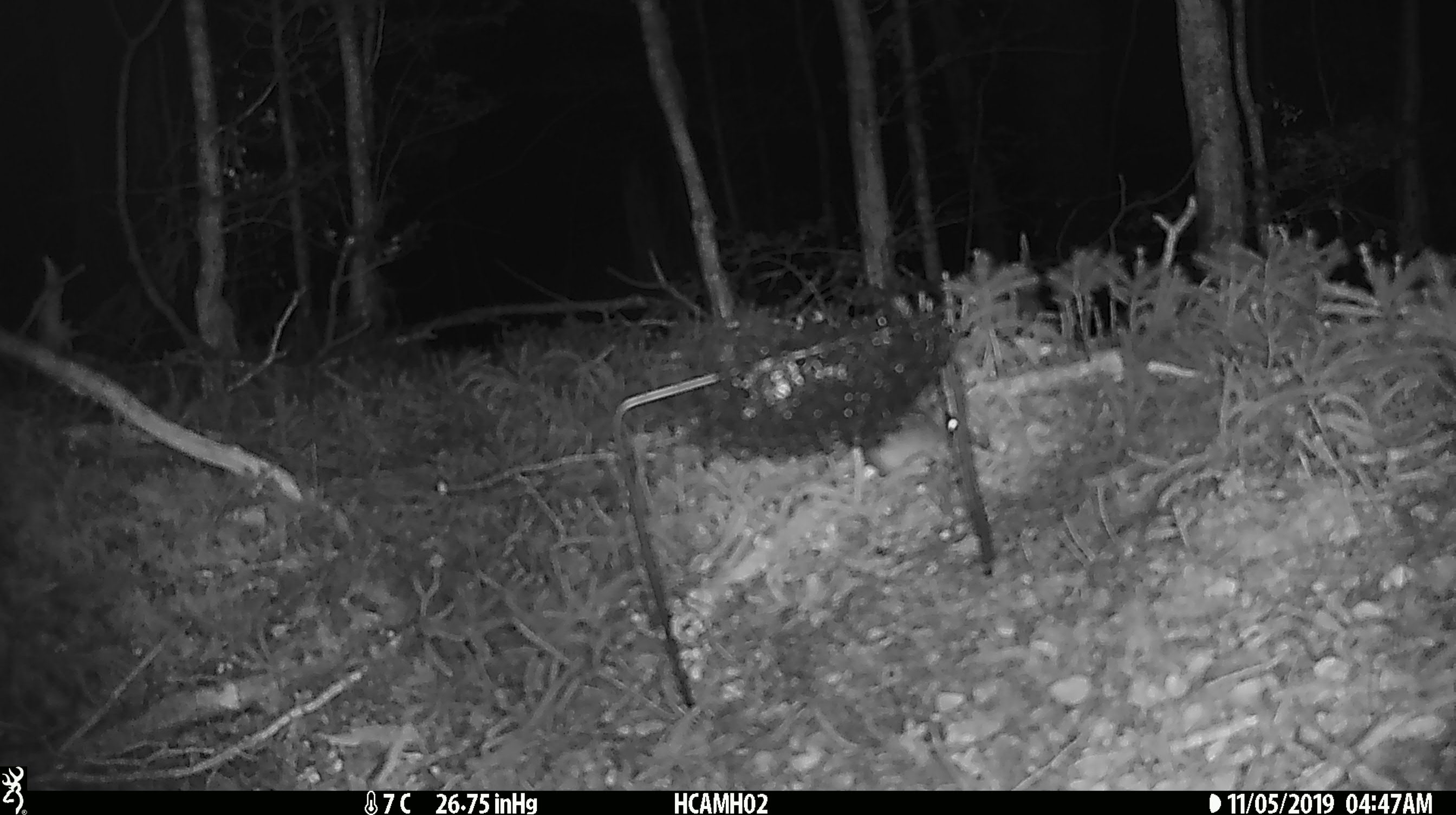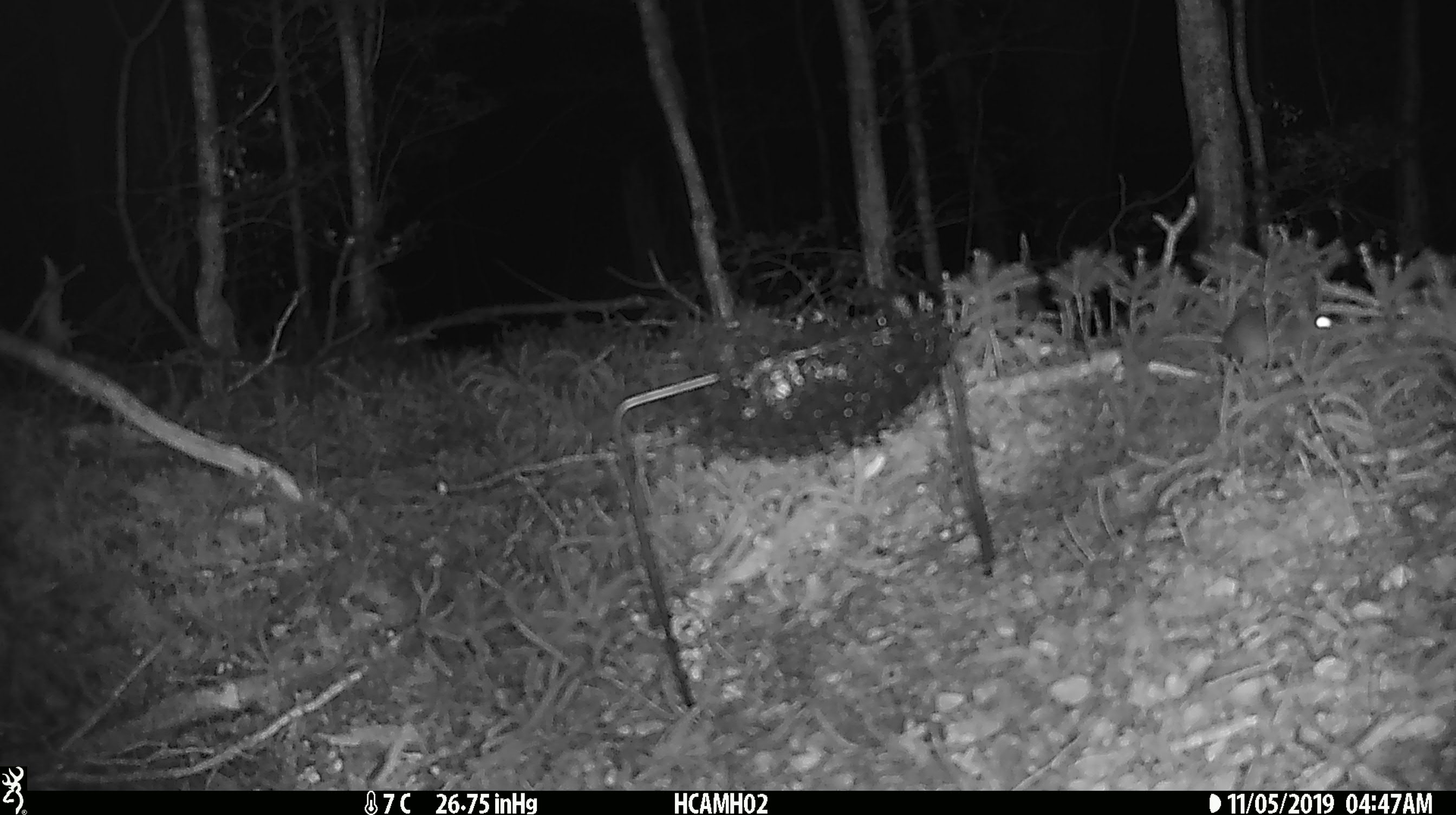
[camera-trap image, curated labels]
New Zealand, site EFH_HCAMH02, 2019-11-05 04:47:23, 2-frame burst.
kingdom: Animalia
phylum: Chordata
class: Mammalia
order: Rodentia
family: Muridae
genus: Mus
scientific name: Mus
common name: mouse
Mouse (Mus).